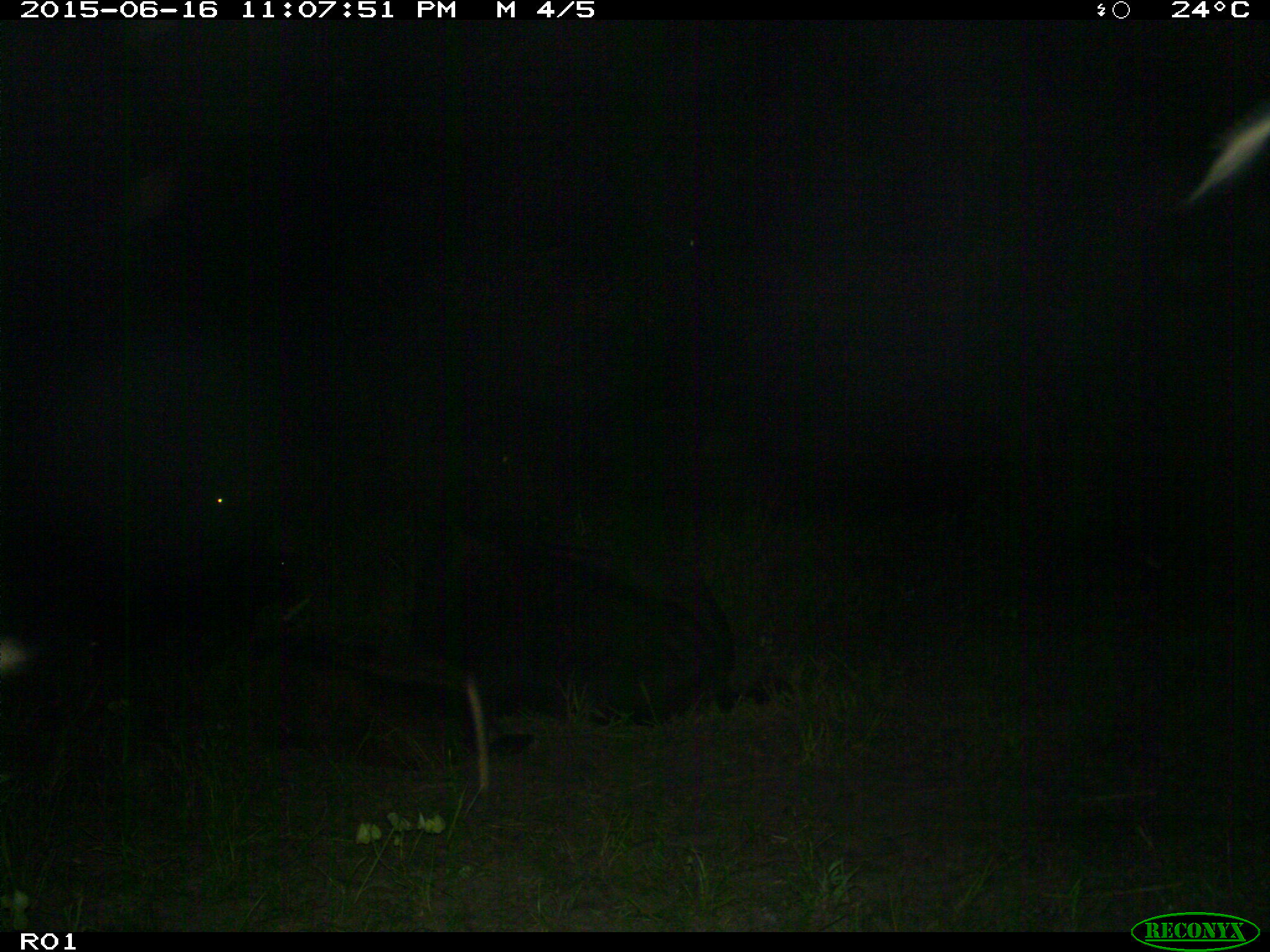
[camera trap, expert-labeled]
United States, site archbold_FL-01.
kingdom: Animalia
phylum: Chordata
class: Mammalia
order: Artiodactyla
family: Bovidae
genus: Bos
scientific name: Bos taurus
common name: domestic cow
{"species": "Bos taurus (domestic cow)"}